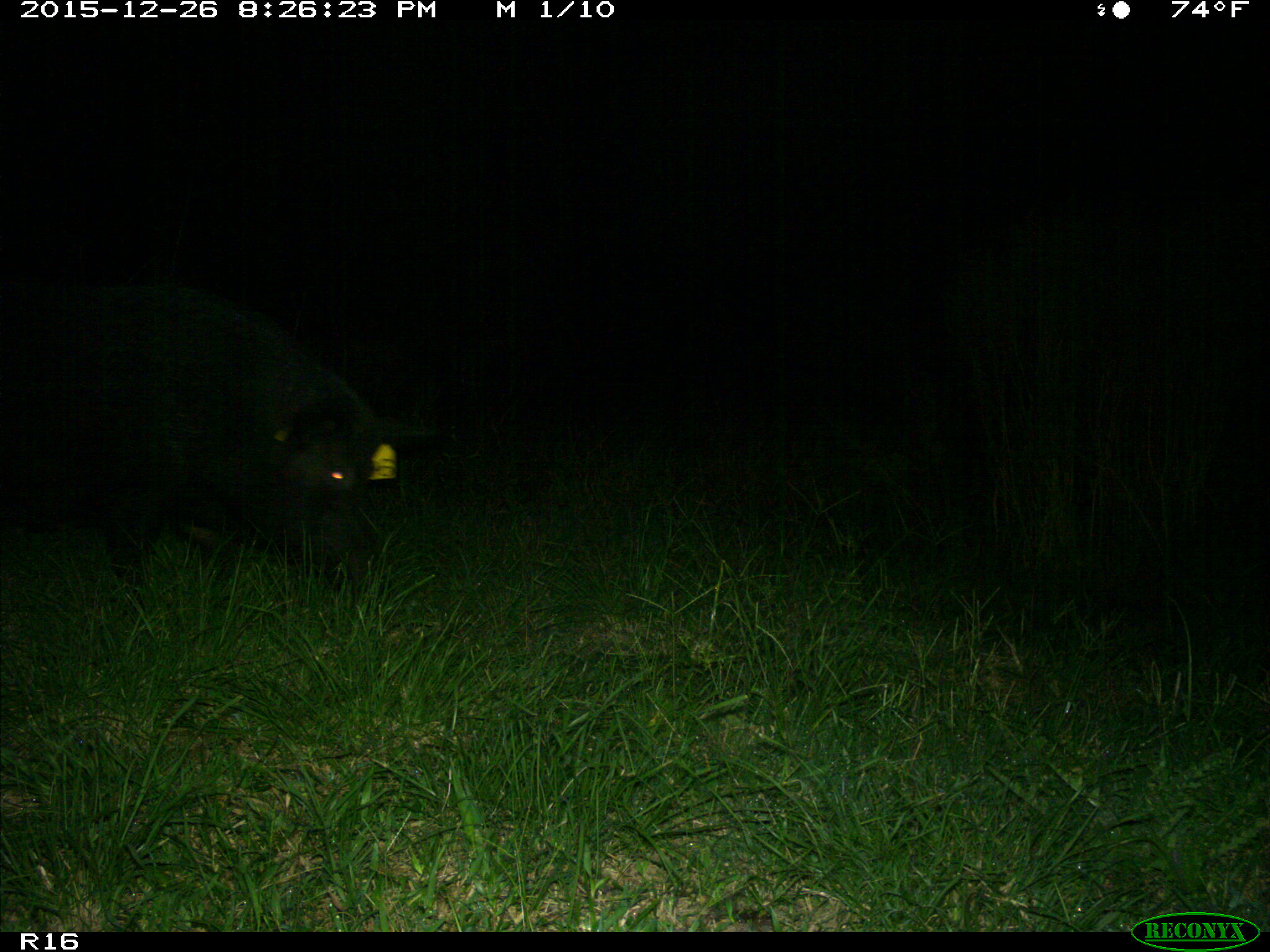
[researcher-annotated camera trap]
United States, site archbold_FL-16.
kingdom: Animalia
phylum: Chordata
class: Mammalia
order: Artiodactyla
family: Suidae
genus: Sus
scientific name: Sus scrofa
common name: wild boar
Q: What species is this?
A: Sus scrofa (wild boar).